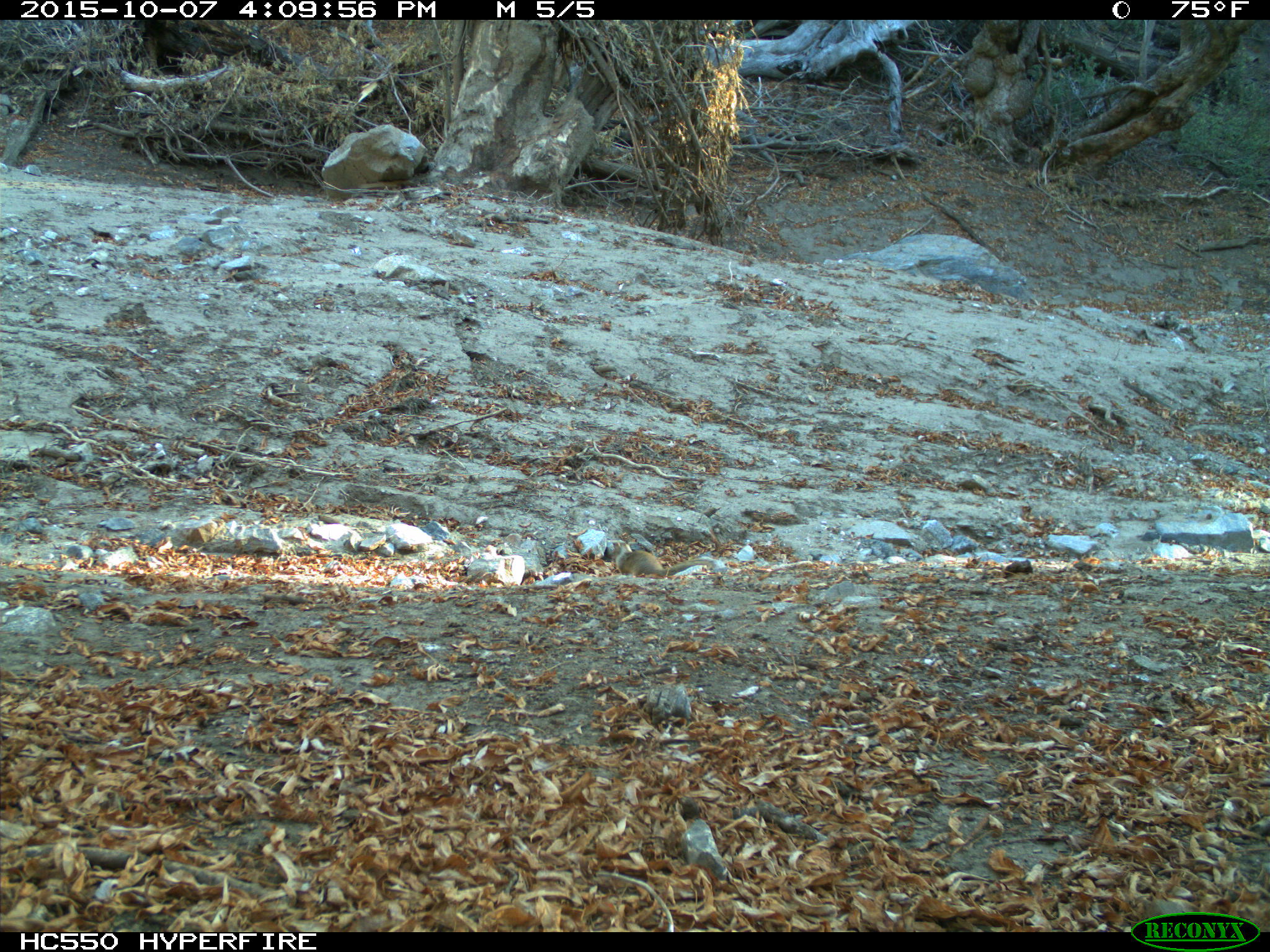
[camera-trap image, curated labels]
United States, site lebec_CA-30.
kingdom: Animalia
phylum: Chordata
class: Mammalia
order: Rodentia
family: Sciuridae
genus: Otospermophilus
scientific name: Otospermophilus beecheyi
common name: california ground squirrel